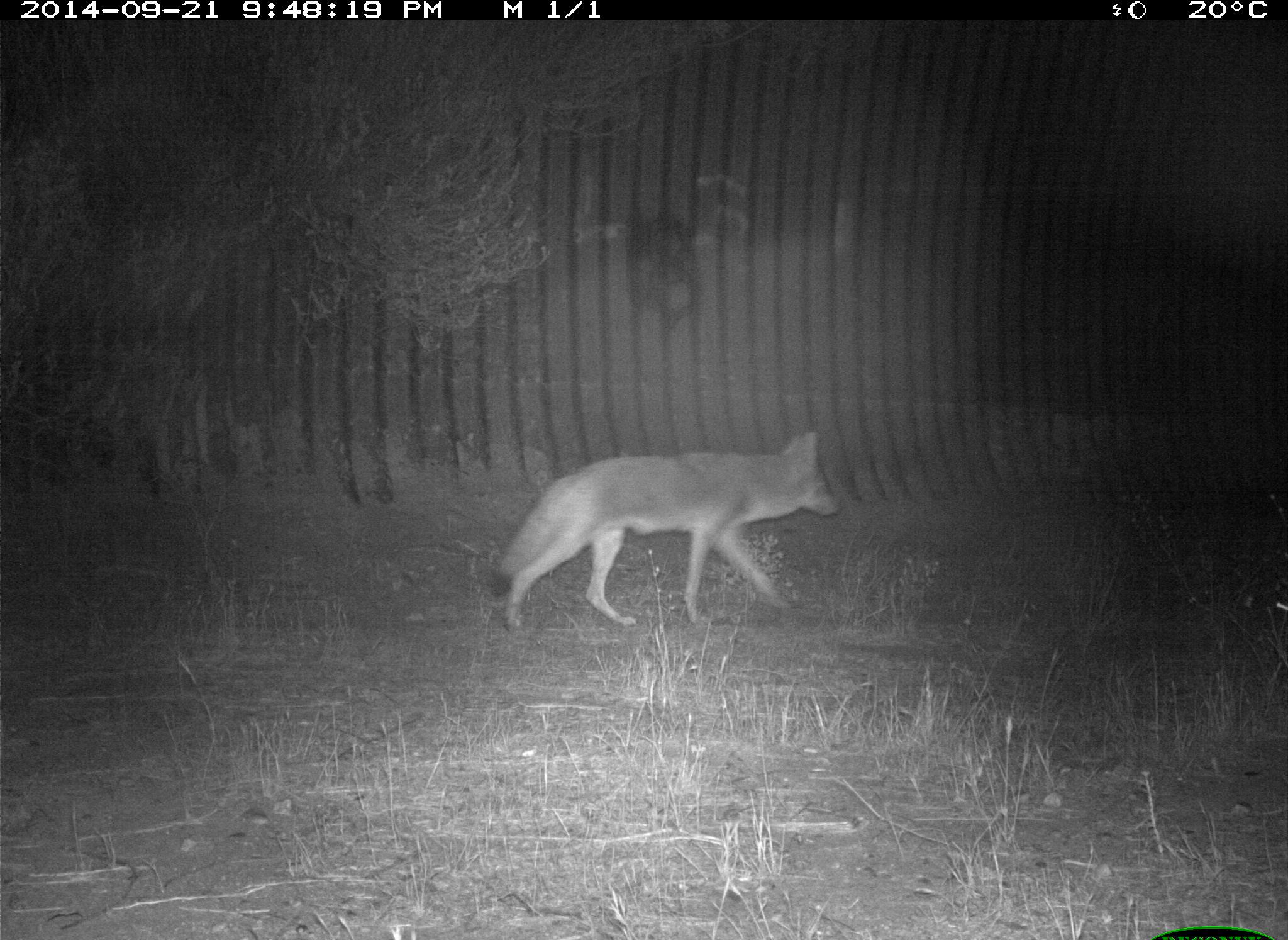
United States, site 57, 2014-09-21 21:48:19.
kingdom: Animalia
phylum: Chordata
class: Mammalia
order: Carnivora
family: Canidae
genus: Canis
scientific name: Canis latrans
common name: coyote